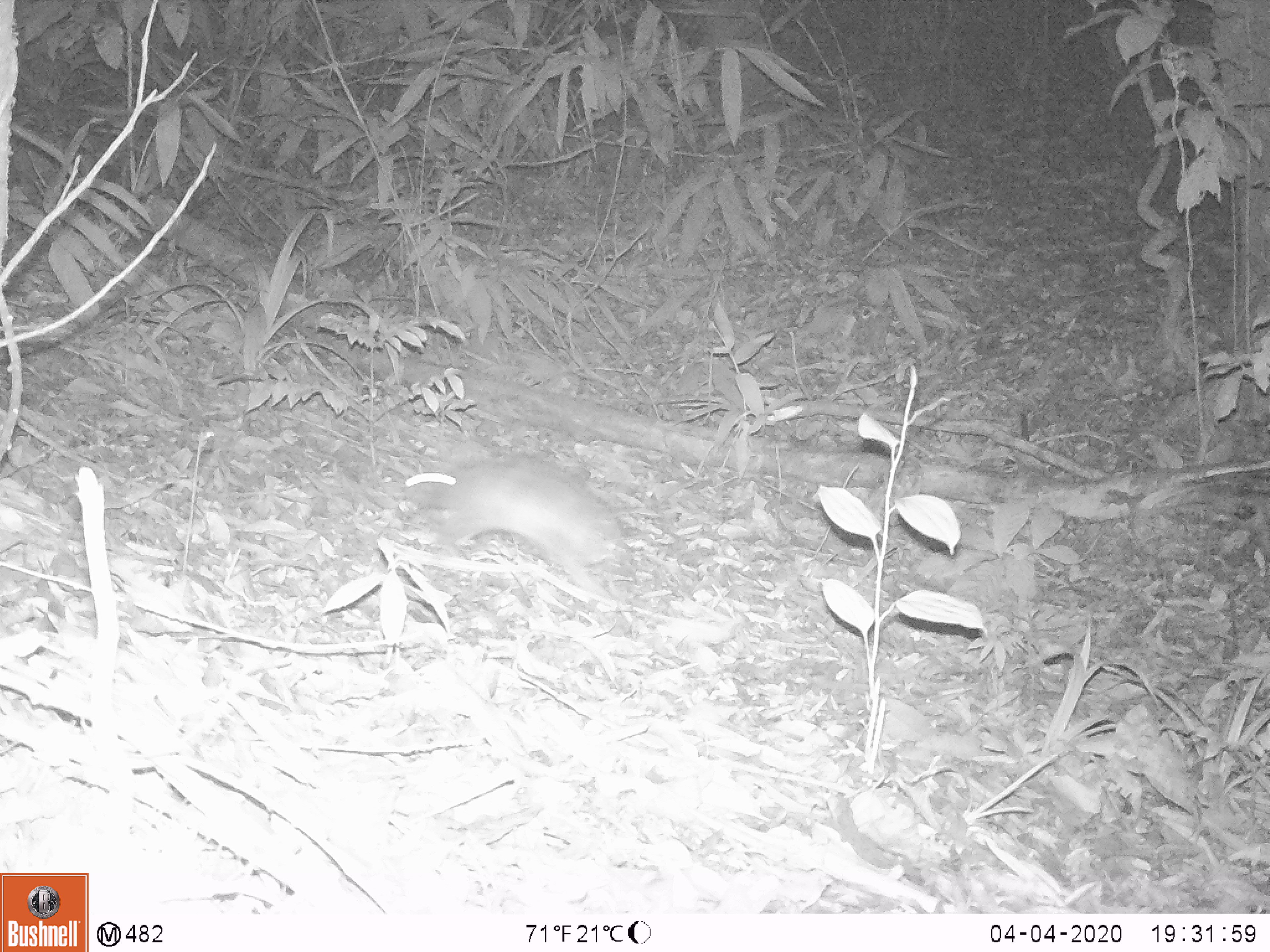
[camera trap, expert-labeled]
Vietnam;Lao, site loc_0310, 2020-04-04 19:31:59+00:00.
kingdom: Animalia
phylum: Chordata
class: Mammalia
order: Carnivora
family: Mustelidae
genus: Mustela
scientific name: Mustela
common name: weasel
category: unidentified weasel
Unidentified weasel (weasel) (Mustela). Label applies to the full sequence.